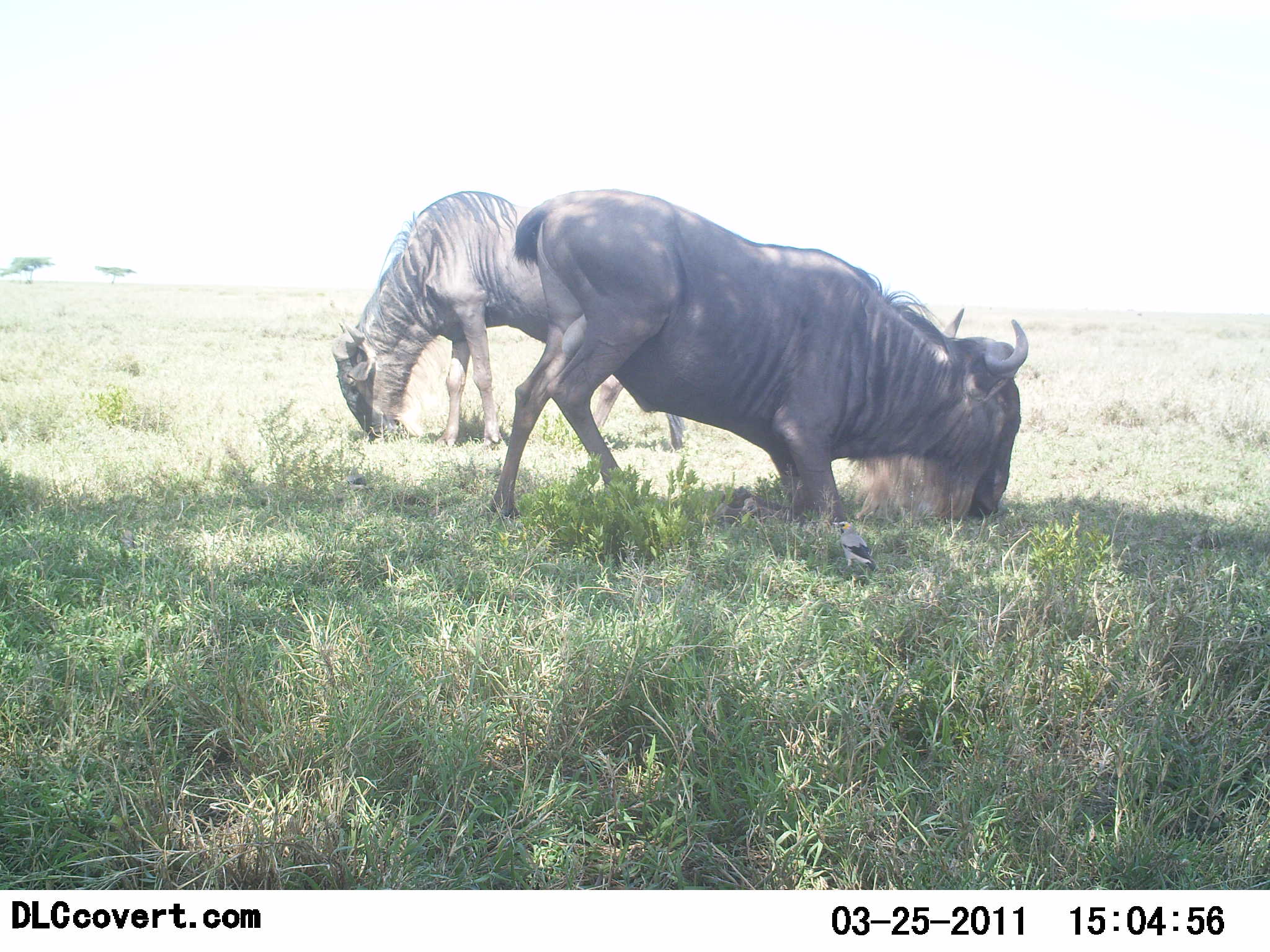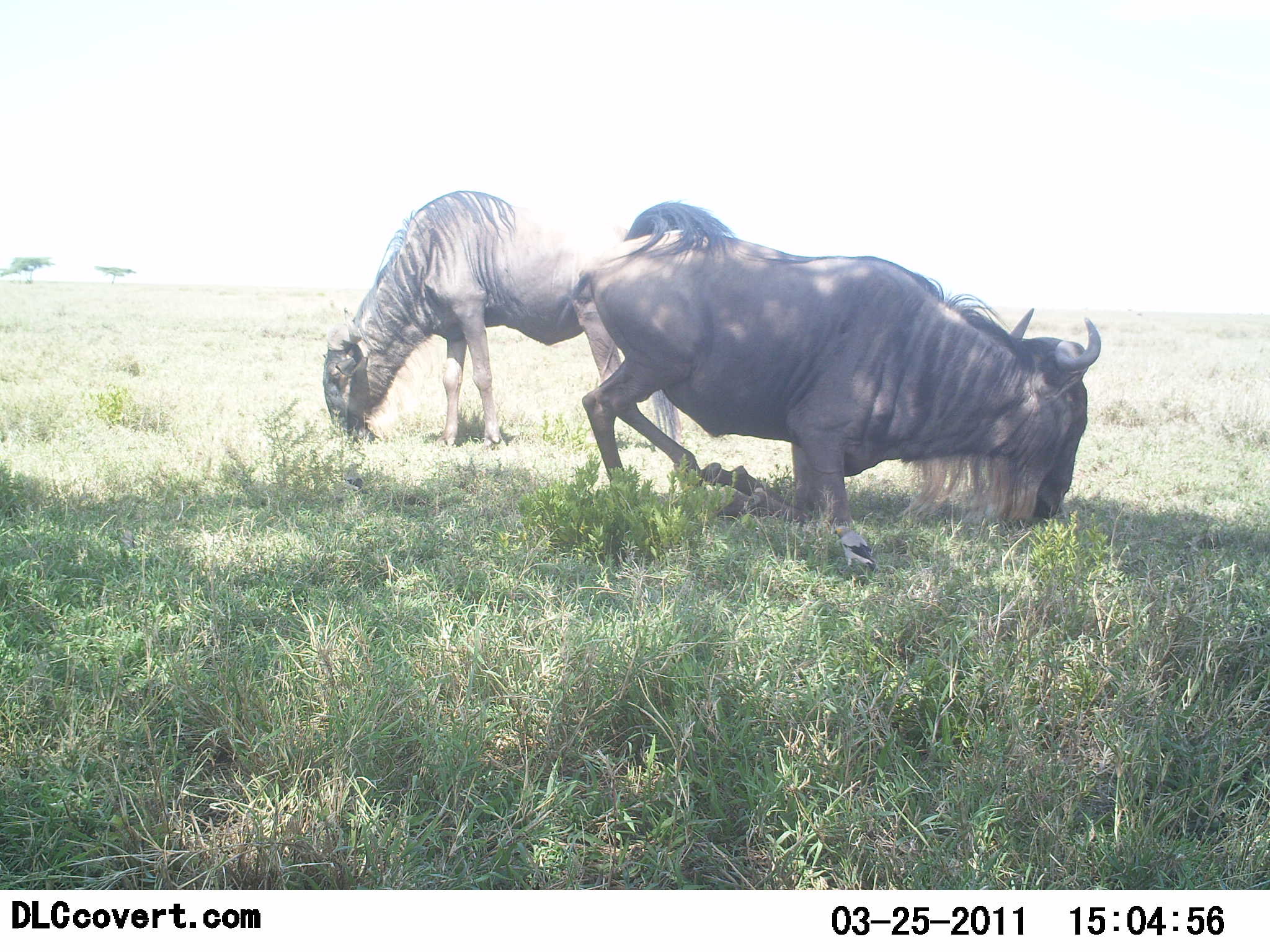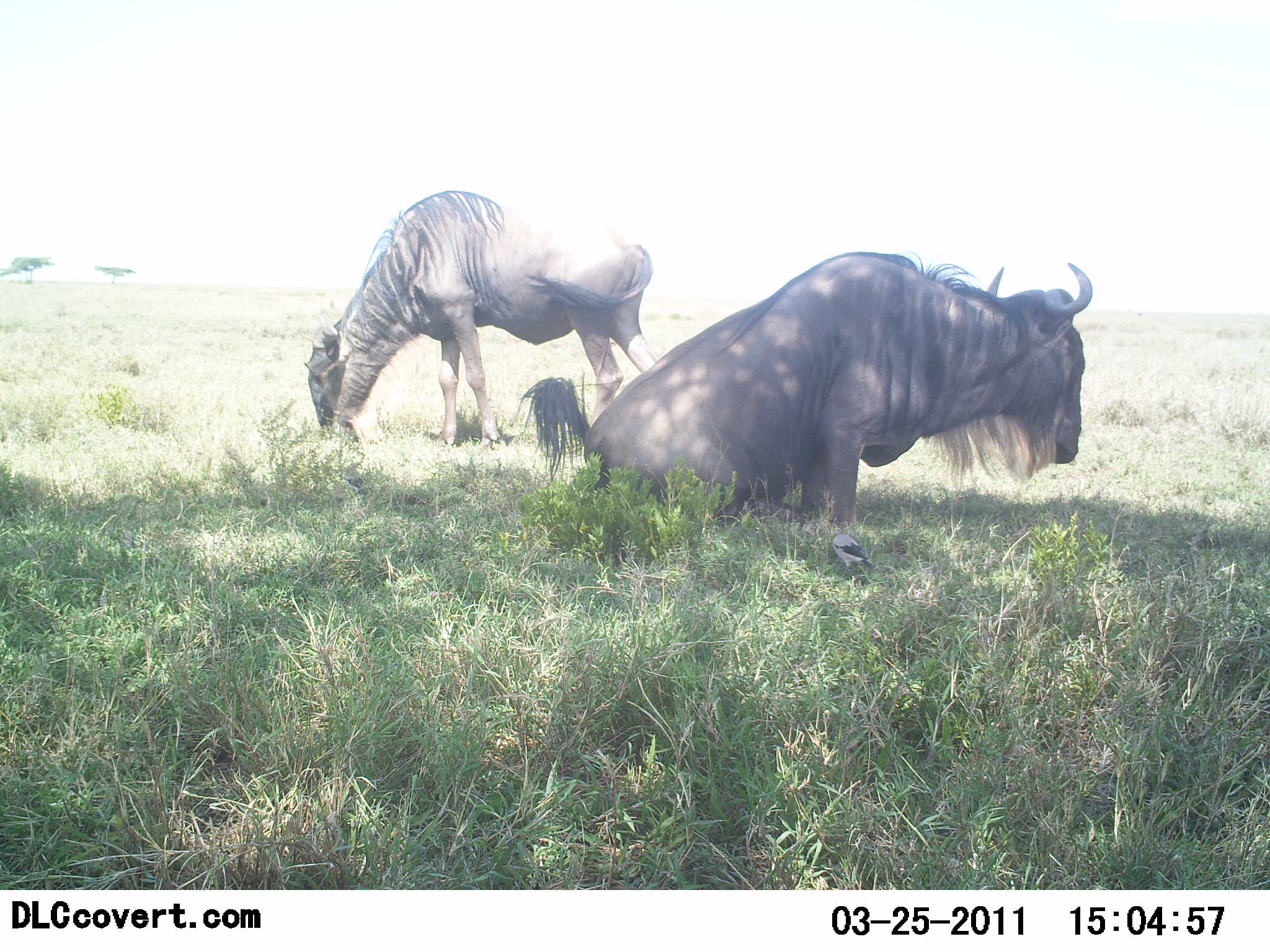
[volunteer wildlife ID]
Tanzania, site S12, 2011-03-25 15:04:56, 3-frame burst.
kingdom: Animalia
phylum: Chordata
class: Mammalia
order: Artiodactyla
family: Bovidae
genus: Connochaetes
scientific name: Connochaetes taurinus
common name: blue wildebeest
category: wildebeest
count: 2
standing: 33%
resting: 67%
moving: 8%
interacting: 8%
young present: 0%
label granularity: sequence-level